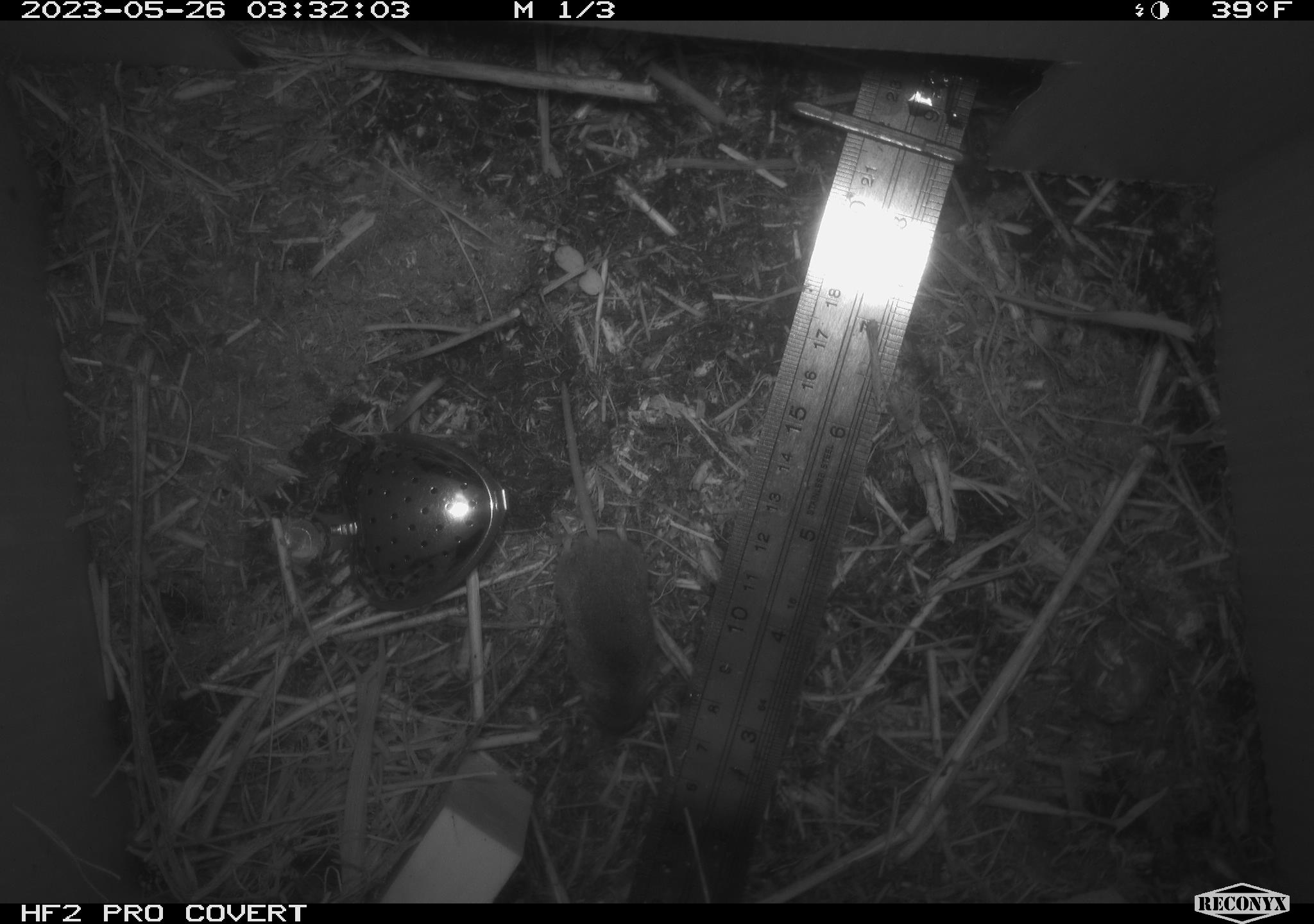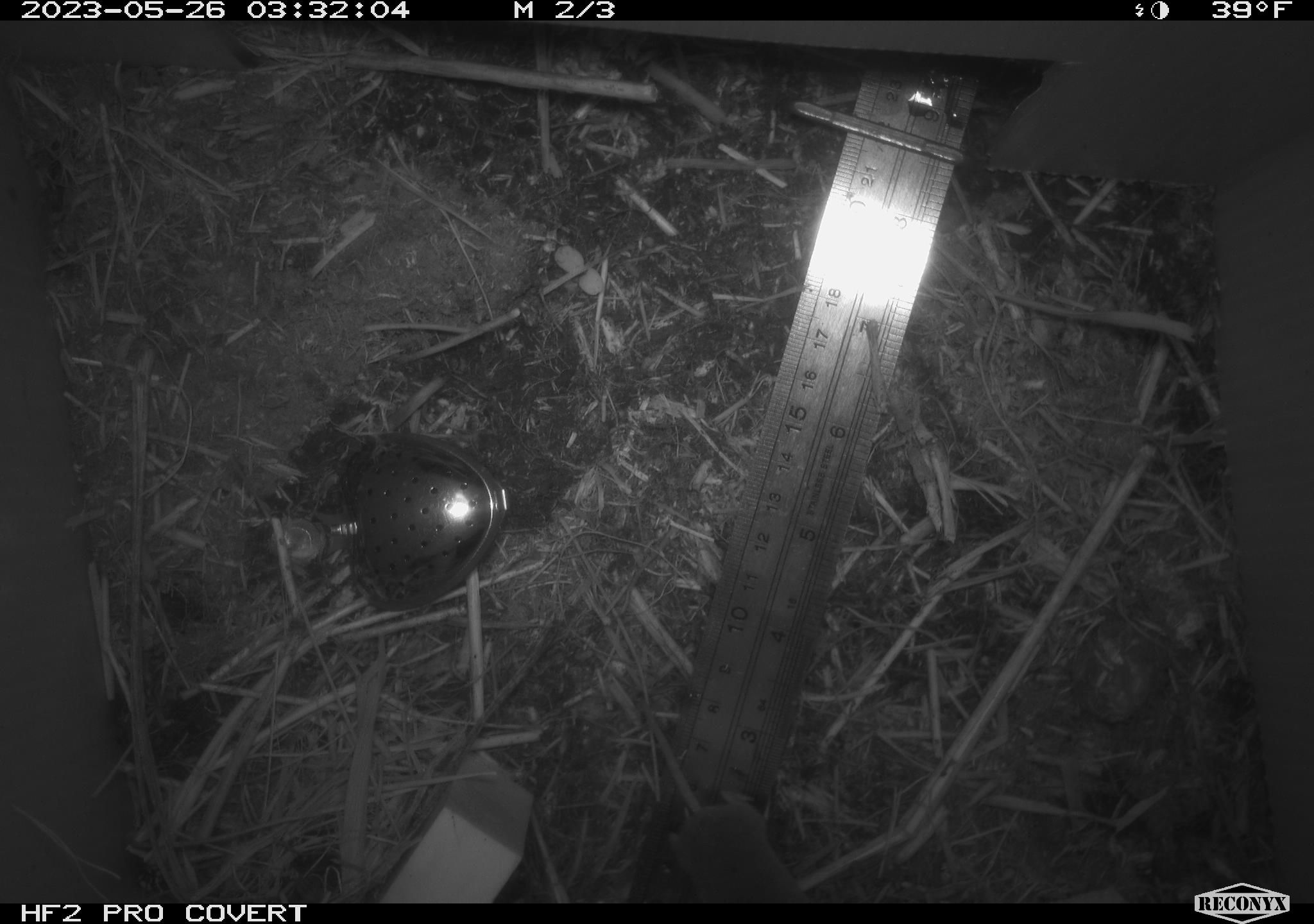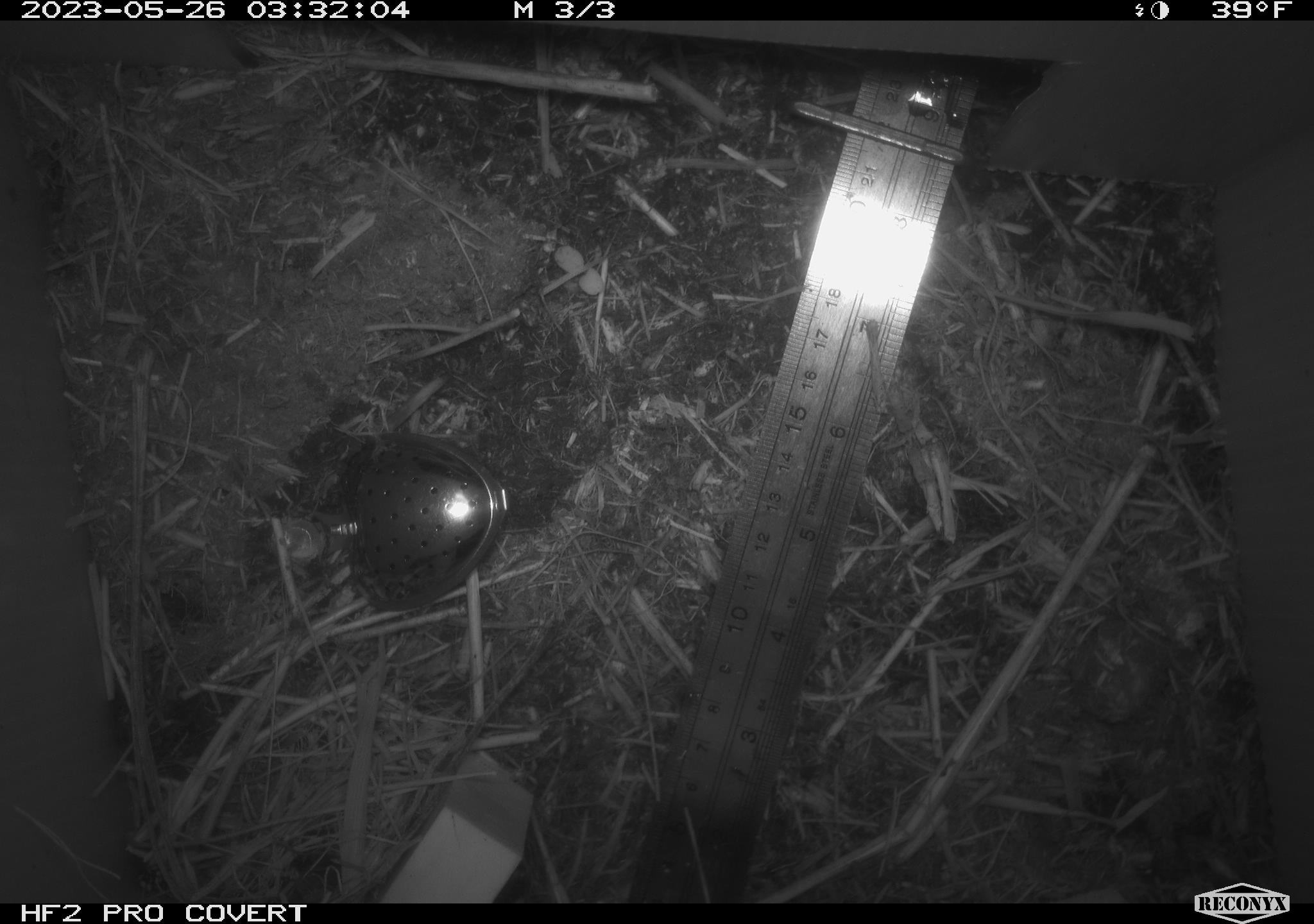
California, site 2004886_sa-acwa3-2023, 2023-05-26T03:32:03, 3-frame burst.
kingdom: Animalia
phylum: Chordata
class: Mammalia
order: Eulipotyphla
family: Soricidae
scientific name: Soricidae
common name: shrews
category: soricidae family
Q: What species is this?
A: Soricidae family (shrews) (Soricidae).